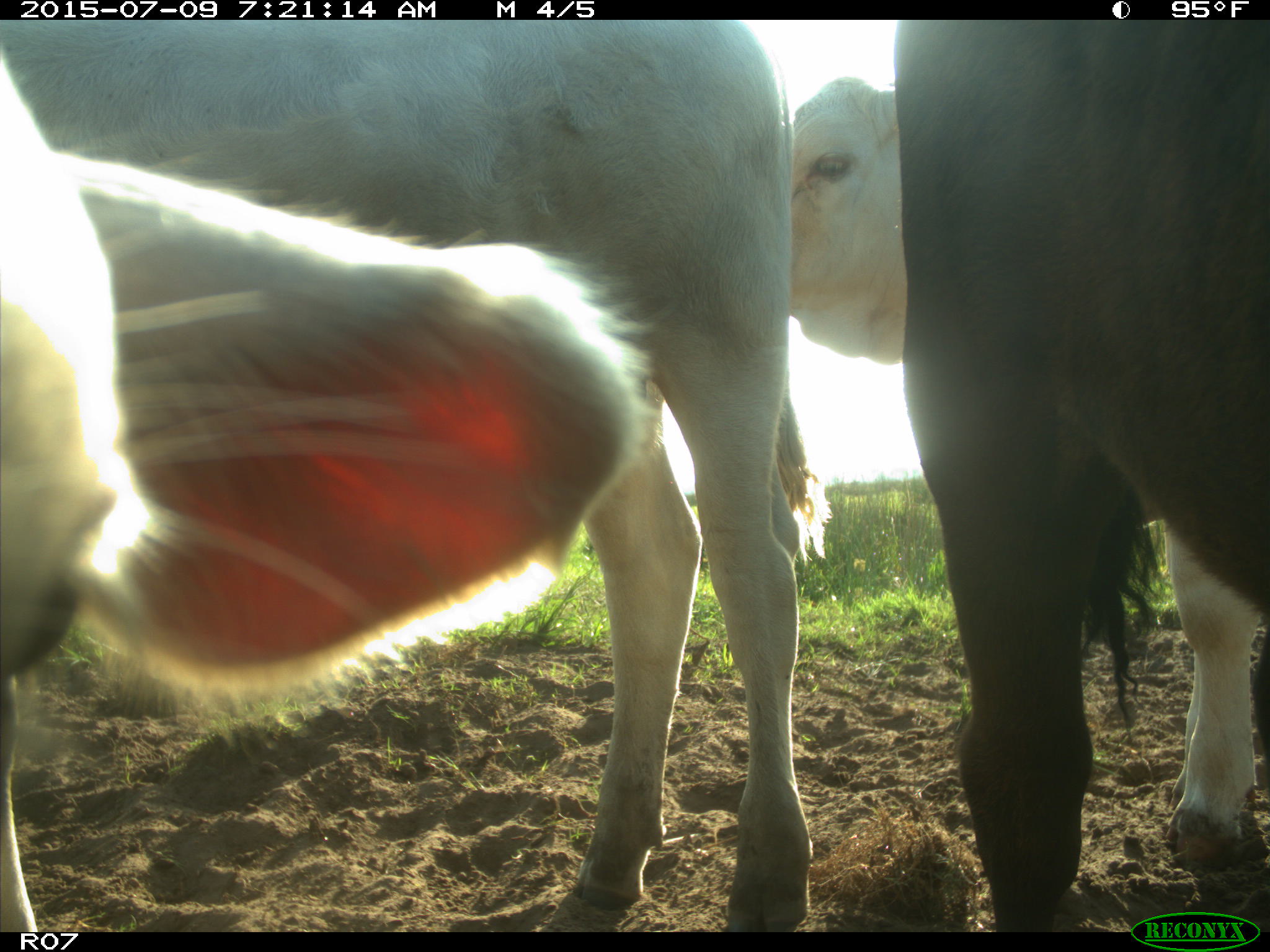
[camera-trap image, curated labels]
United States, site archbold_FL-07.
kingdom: Animalia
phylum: Chordata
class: Mammalia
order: Artiodactyla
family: Bovidae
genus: Bos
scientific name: Bos taurus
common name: domestic cow